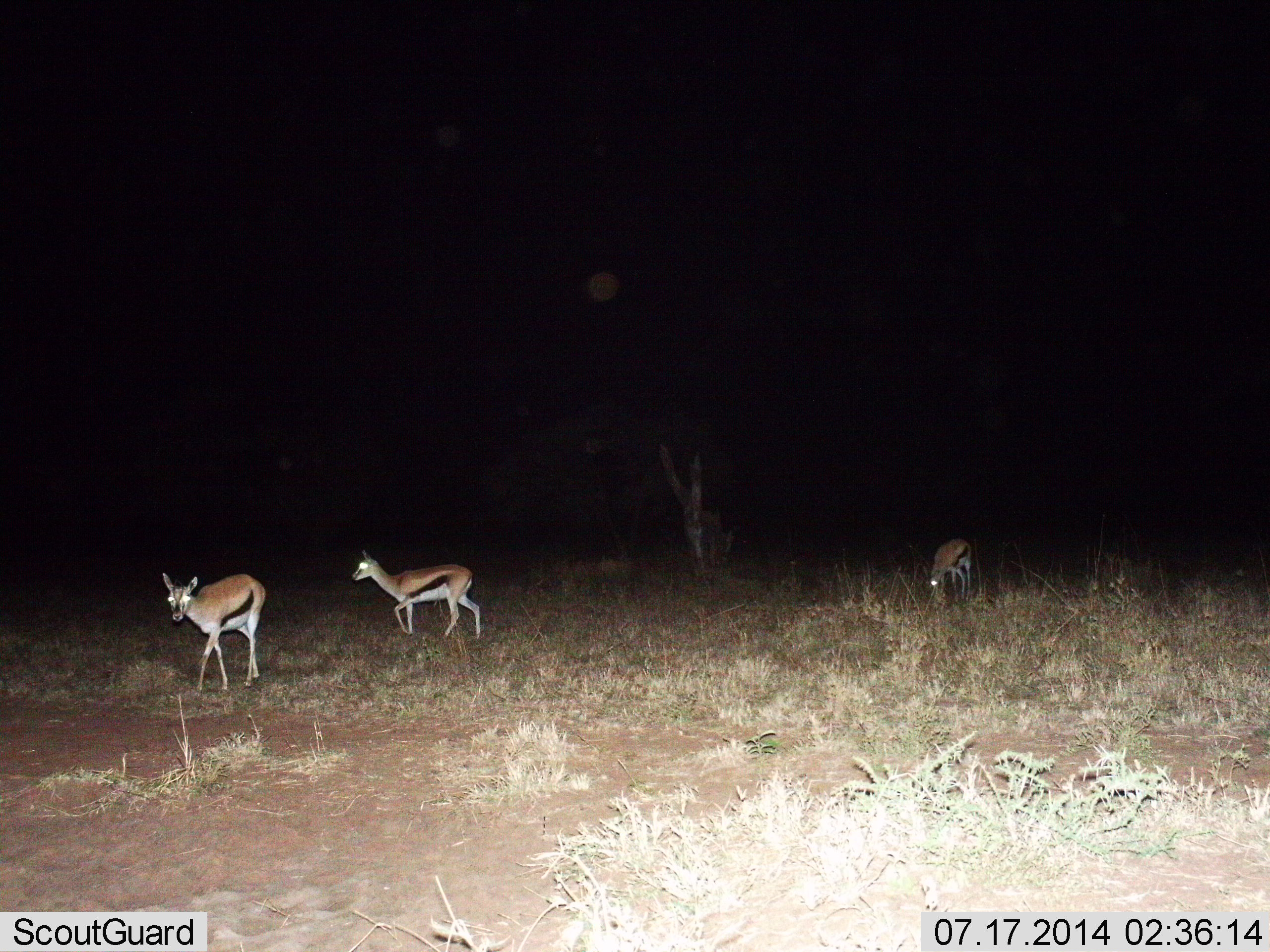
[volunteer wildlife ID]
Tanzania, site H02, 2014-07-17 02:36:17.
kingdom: Animalia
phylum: Chordata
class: Mammalia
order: Artiodactyla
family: Bovidae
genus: Eudorcas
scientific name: Eudorcas thomsonii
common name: thomson's gazelle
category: gazellethomsons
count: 3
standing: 30%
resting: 0%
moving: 80%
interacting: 0%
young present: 10%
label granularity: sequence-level